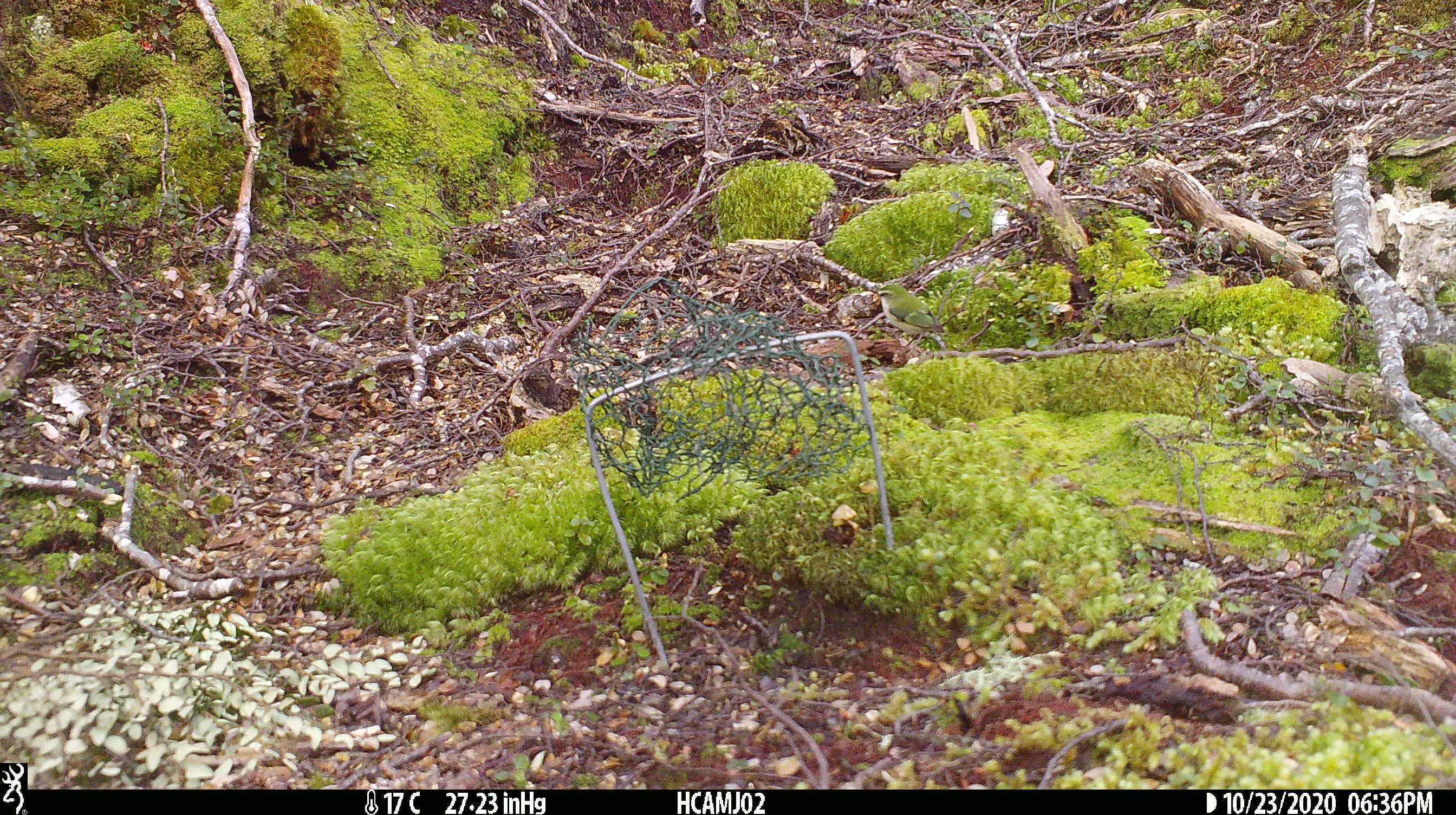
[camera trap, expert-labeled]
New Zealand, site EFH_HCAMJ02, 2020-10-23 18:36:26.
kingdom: Animalia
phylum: Chordata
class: Aves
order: Passeriformes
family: Acanthisittidae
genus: Acanthisitta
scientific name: Acanthisitta chloris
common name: rifleman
Rifleman (Acanthisitta chloris).